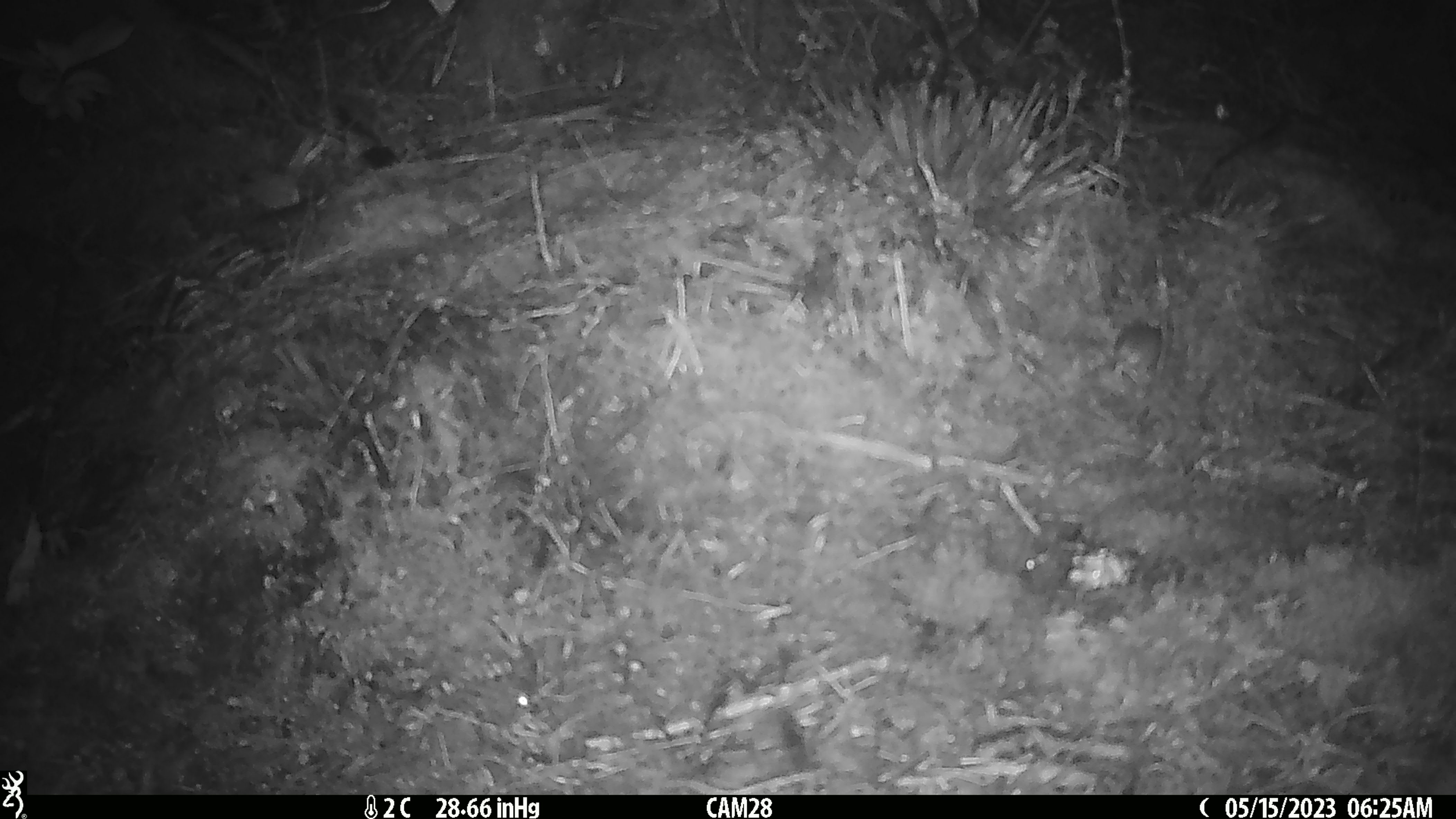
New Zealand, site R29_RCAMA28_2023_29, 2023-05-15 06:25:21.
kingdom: Animalia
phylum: Chordata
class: Mammalia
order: Rodentia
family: Muridae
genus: Mus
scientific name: Mus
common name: mouse